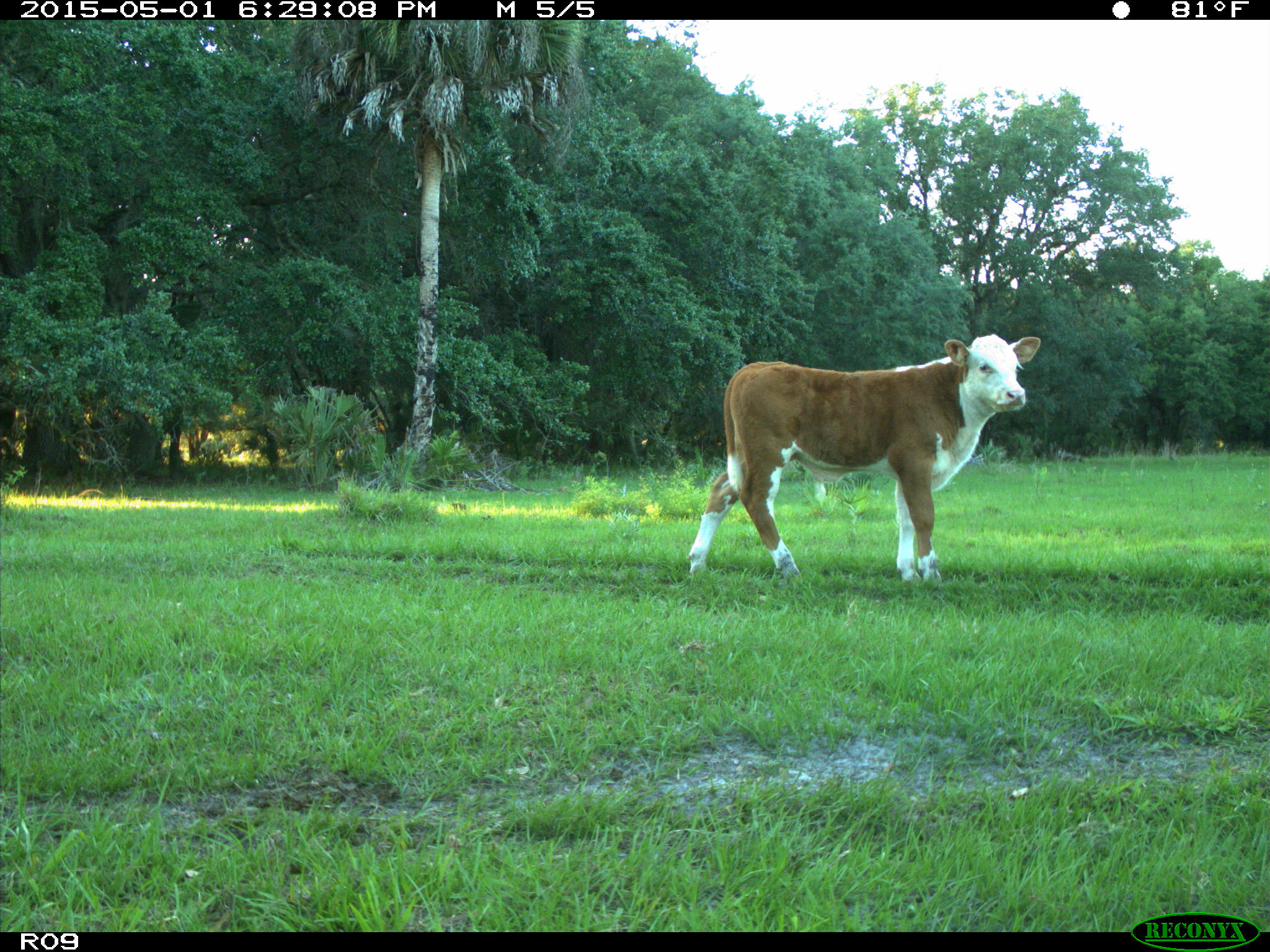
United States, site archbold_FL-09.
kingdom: Animalia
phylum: Chordata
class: Mammalia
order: Artiodactyla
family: Bovidae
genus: Bos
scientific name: Bos taurus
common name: domestic cow